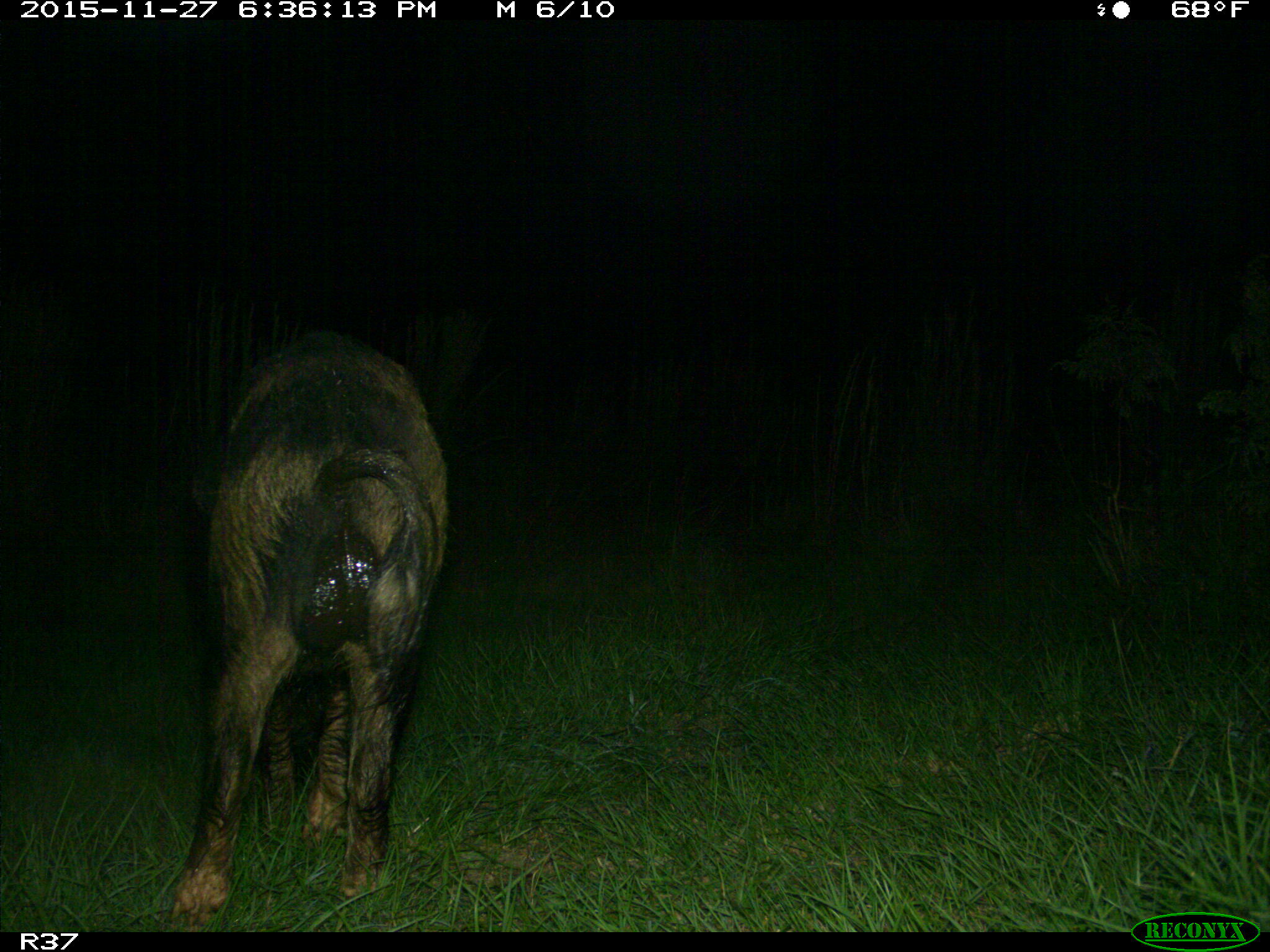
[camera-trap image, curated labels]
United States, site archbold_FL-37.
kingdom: Animalia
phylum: Chordata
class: Mammalia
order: Artiodactyla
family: Suidae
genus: Sus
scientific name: Sus scrofa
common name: wild boar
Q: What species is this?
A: Sus scrofa (wild boar).